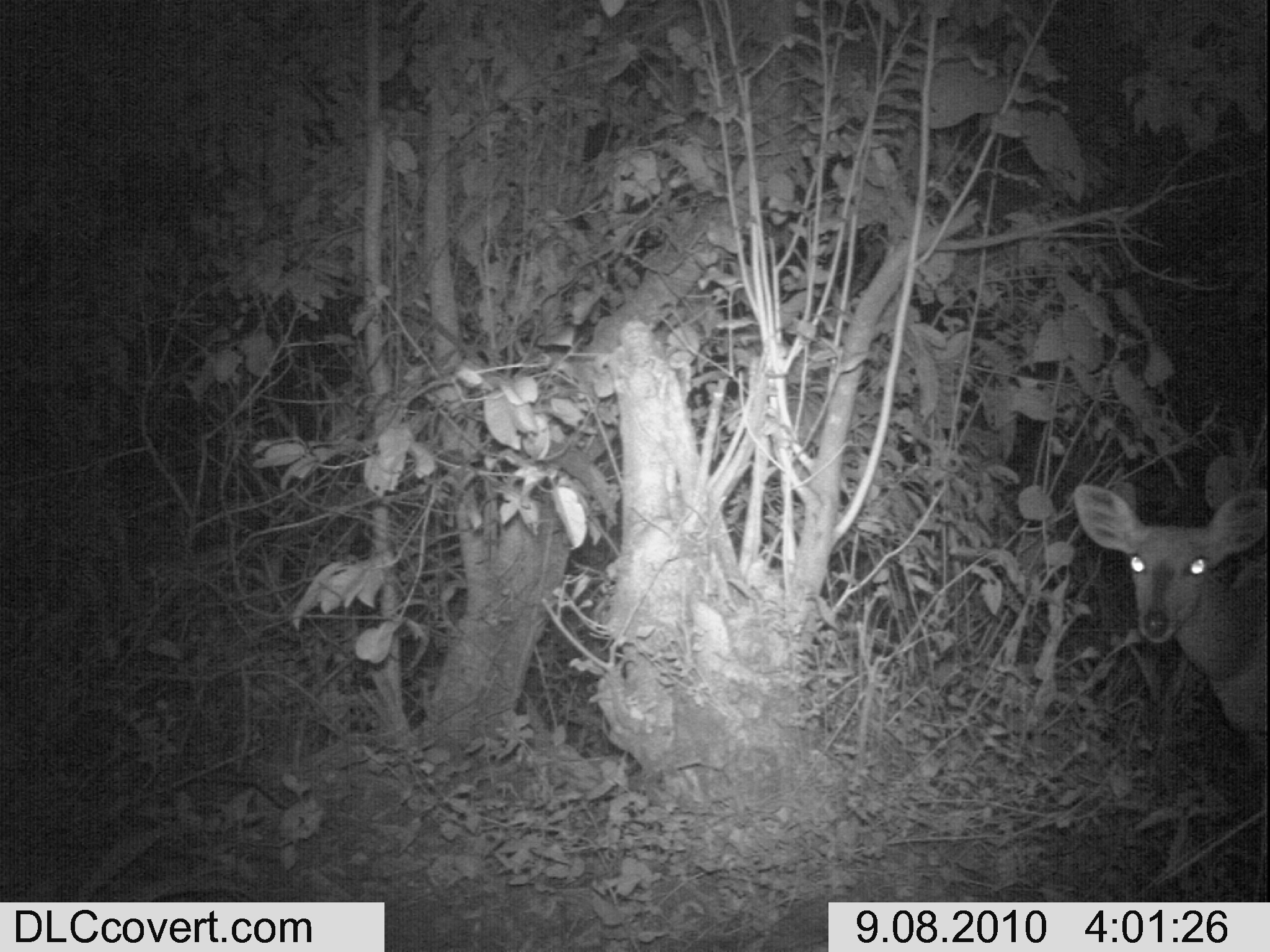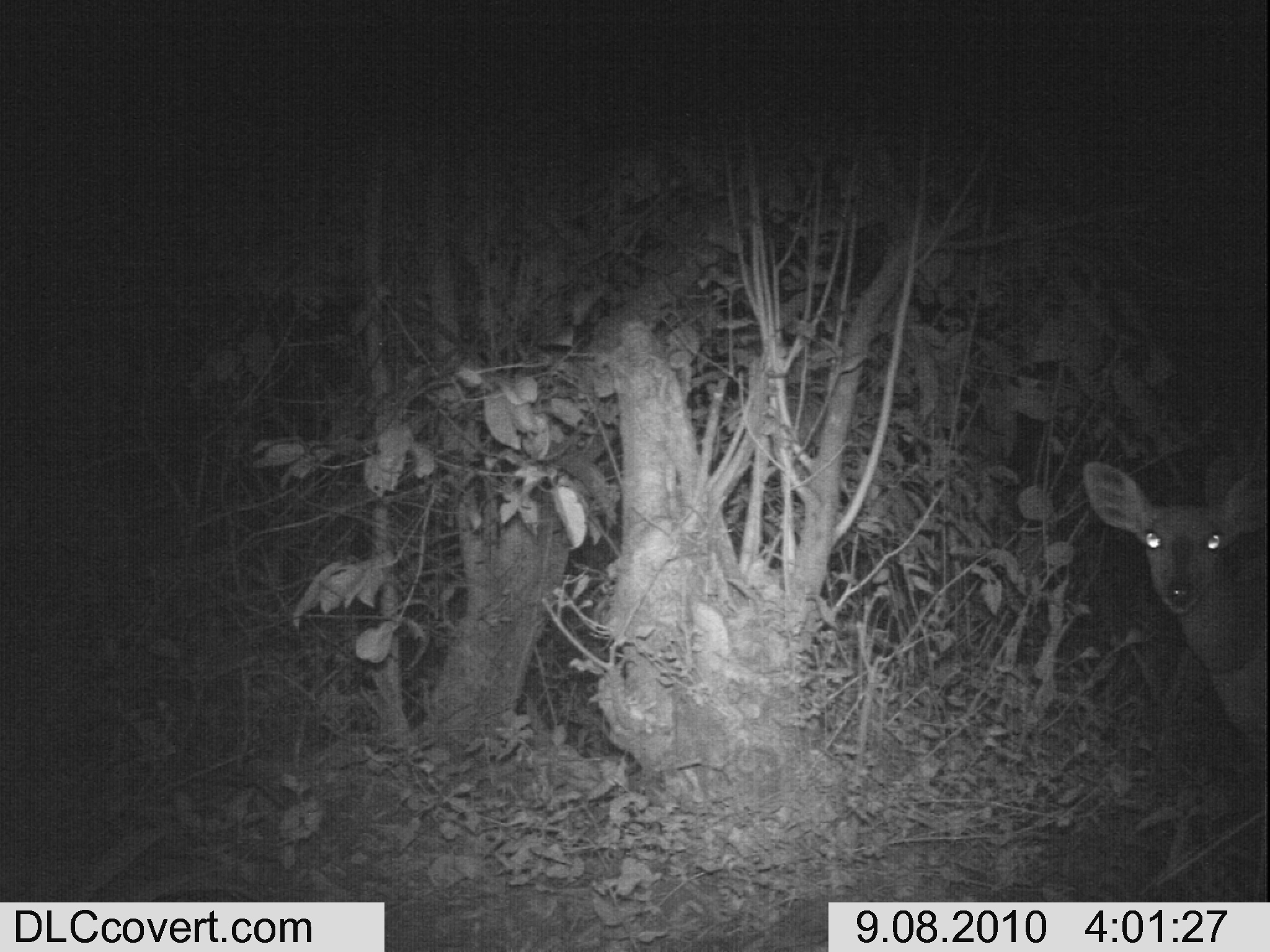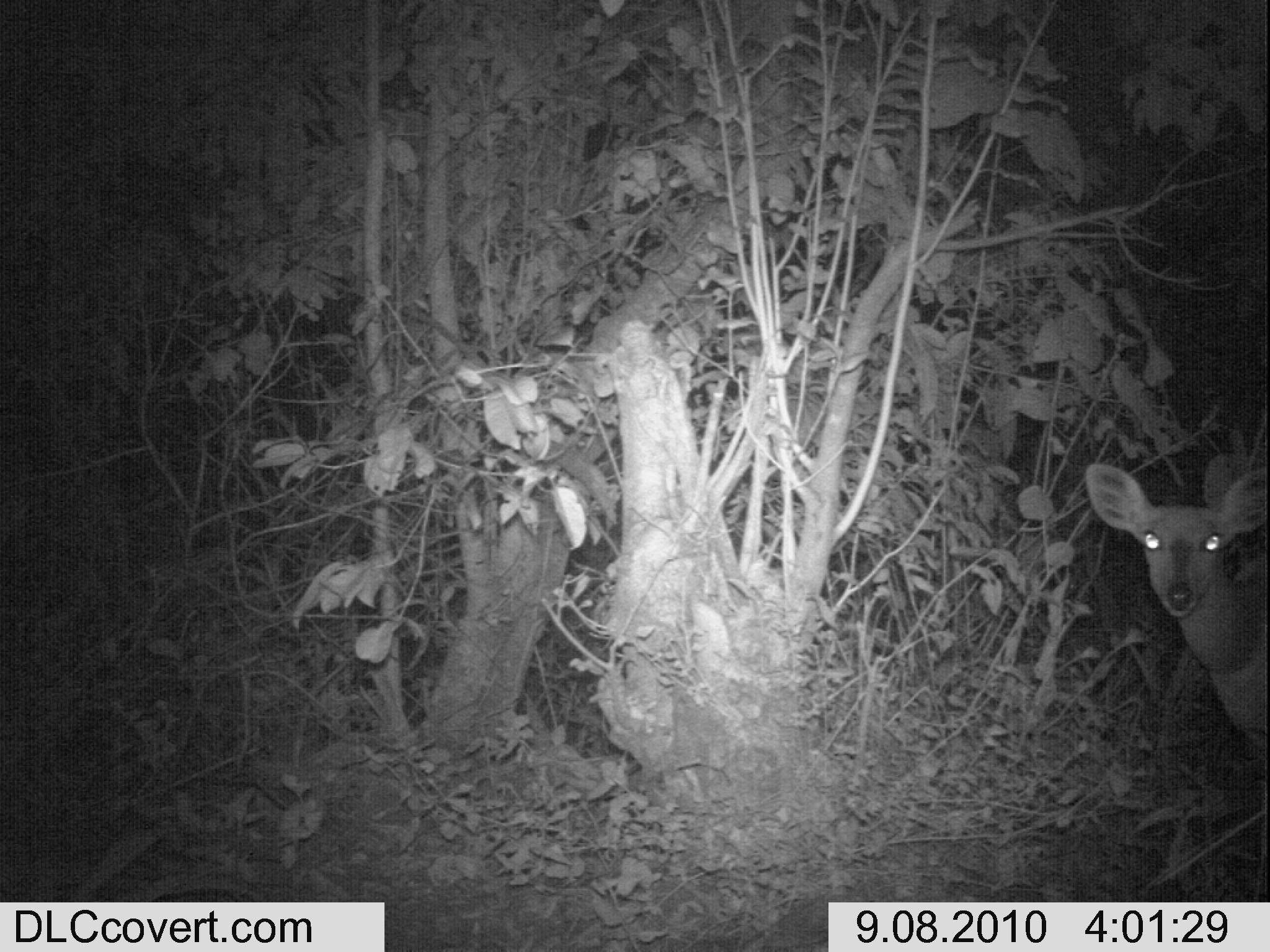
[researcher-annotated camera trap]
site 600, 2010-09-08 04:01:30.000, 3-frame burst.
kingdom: Animalia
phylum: Chordata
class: Mammalia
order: Artiodactyla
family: Bovidae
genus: Tragelaphus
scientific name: Tragelaphus scriptus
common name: bushbuck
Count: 1.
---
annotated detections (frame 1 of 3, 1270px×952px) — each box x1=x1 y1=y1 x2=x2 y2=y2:
tragelaphus scriptus: x1=1065 y1=471 x2=1262 y2=762